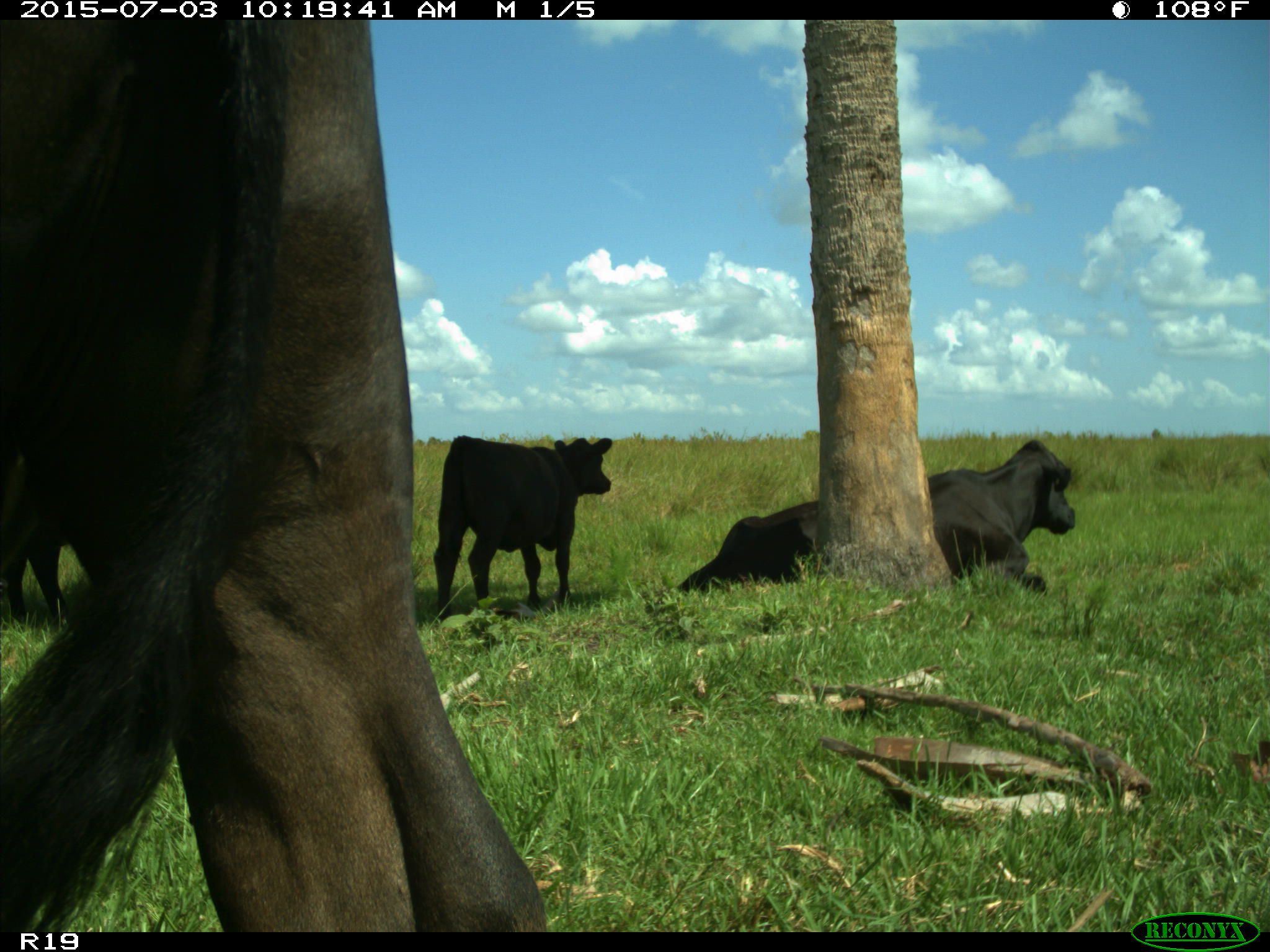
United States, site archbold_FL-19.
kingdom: Animalia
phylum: Chordata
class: Mammalia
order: Artiodactyla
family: Bovidae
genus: Bos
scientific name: Bos taurus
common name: domestic cow